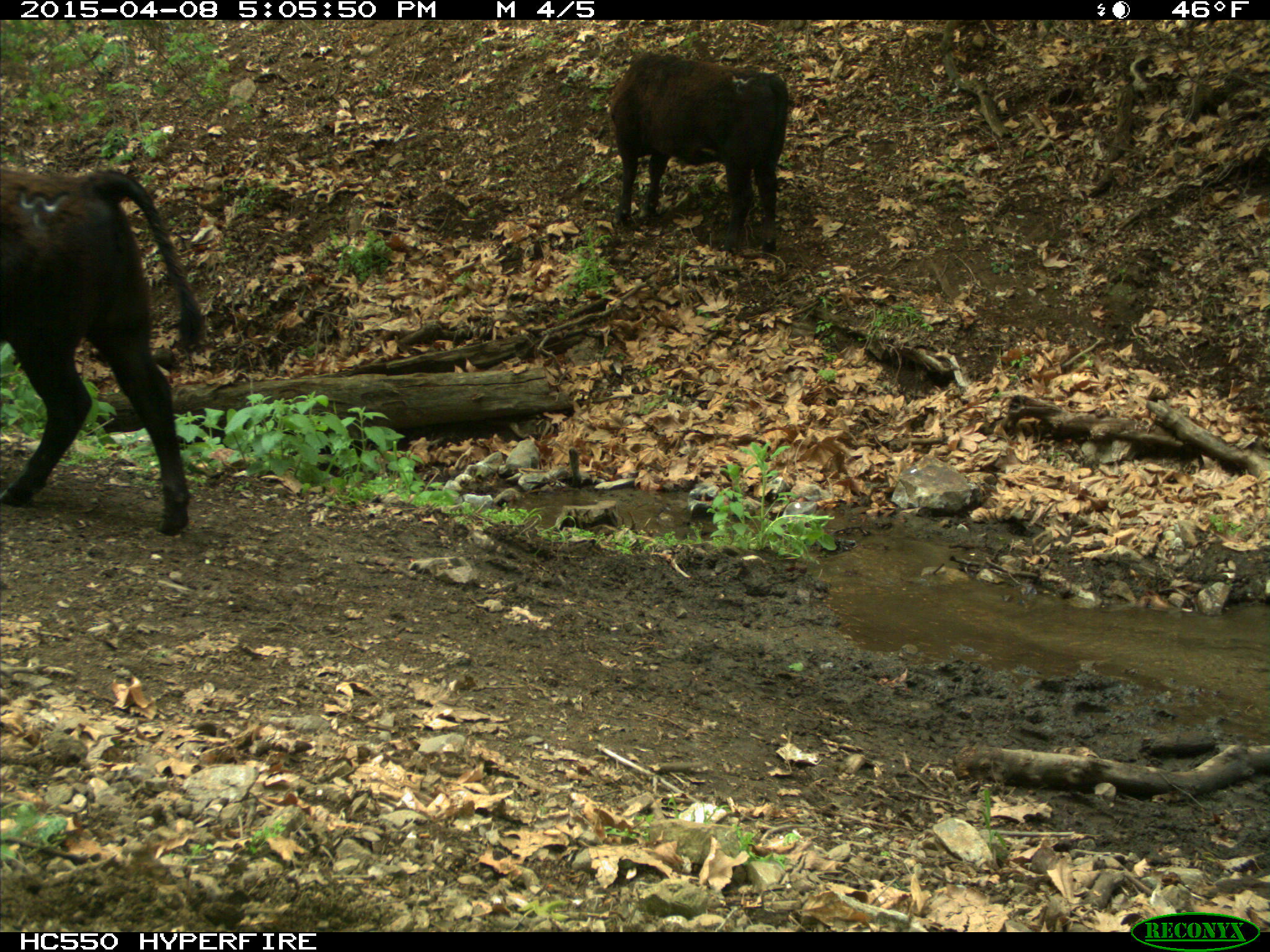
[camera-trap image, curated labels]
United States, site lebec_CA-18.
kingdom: Animalia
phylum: Chordata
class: Mammalia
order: Artiodactyla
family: Bovidae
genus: Bos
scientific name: Bos taurus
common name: domestic cow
Bos taurus (domestic cow).